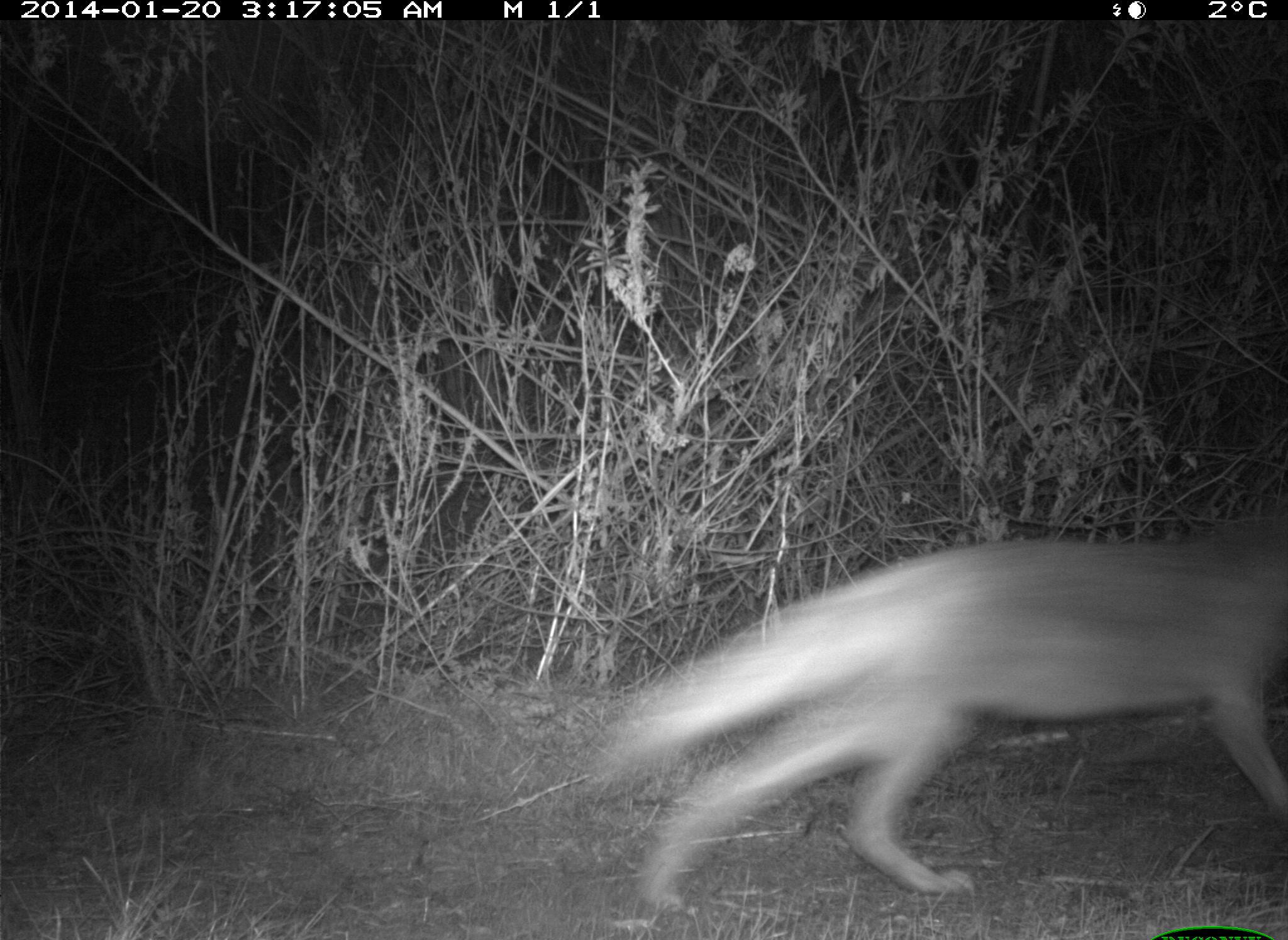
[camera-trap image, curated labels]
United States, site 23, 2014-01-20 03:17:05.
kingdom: Animalia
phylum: Chordata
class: Mammalia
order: Carnivora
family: Canidae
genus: Canis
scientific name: Canis latrans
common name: coyote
Coyote (Canis latrans).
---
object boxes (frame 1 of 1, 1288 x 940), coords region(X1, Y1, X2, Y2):
coyote: region(592, 533, 1288, 911)